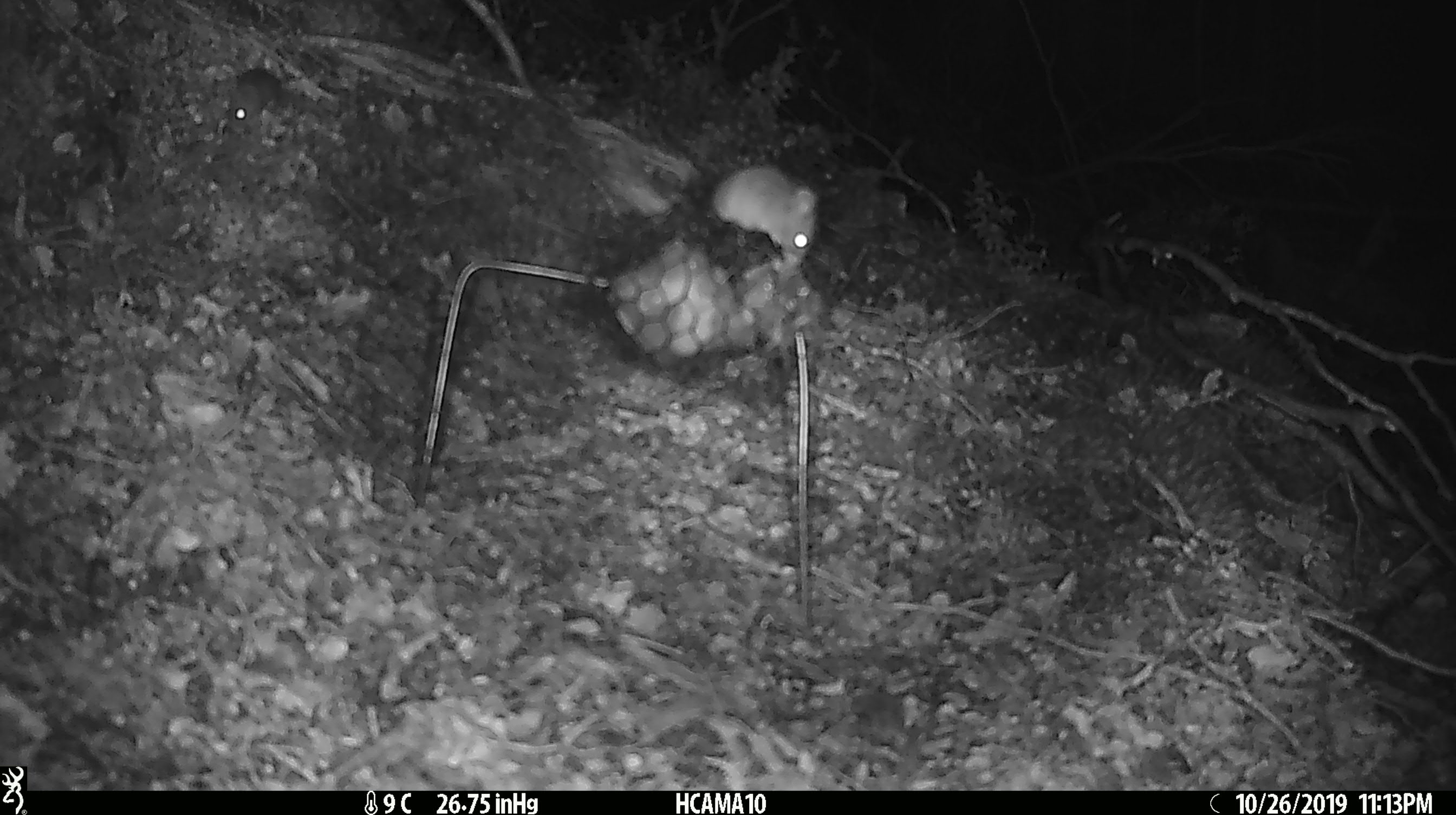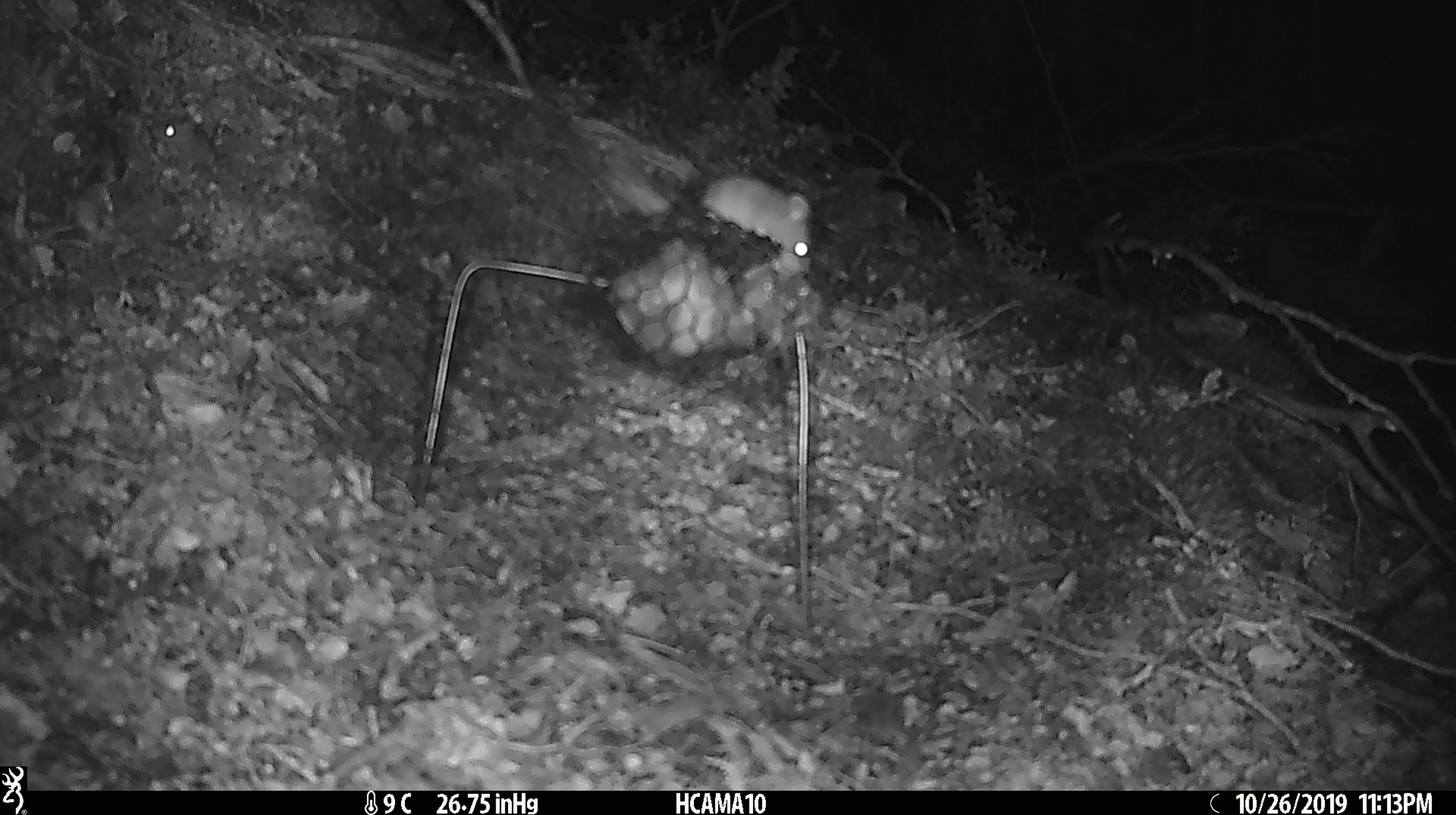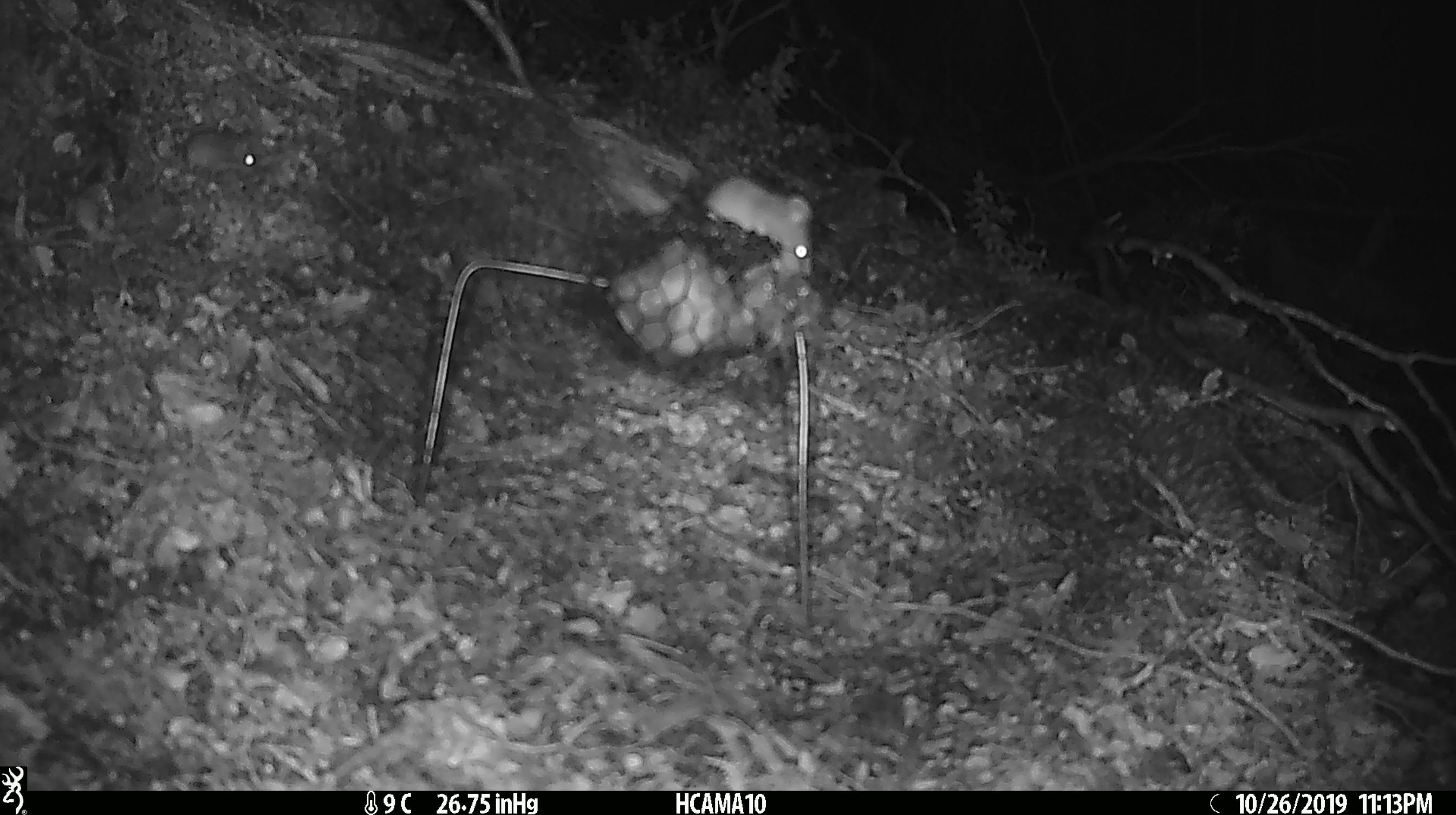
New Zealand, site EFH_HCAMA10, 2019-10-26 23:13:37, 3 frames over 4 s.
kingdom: Animalia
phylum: Chordata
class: Mammalia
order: Rodentia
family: Muridae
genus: Mus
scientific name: Mus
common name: mouse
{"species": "mouse (Mus)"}